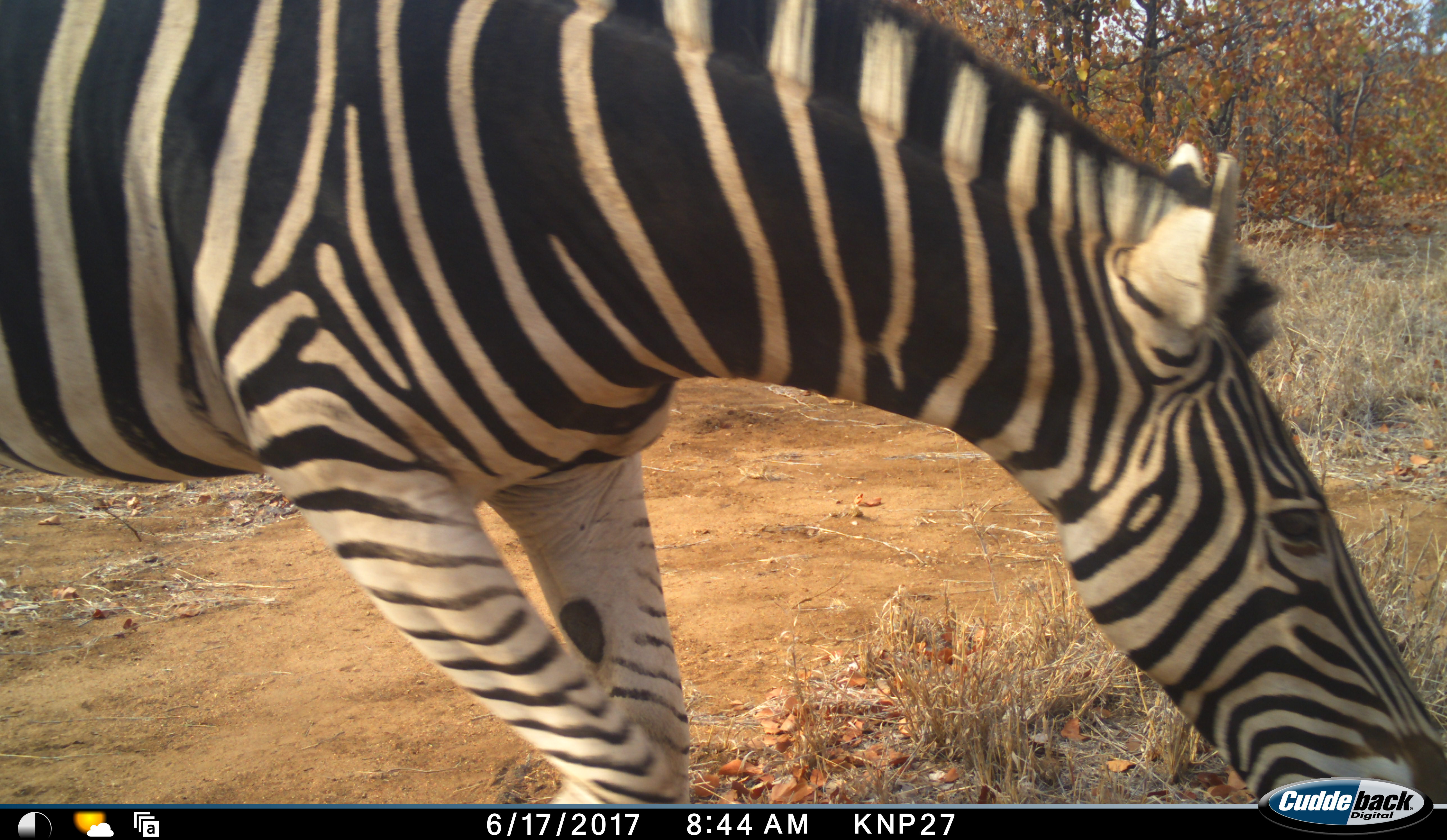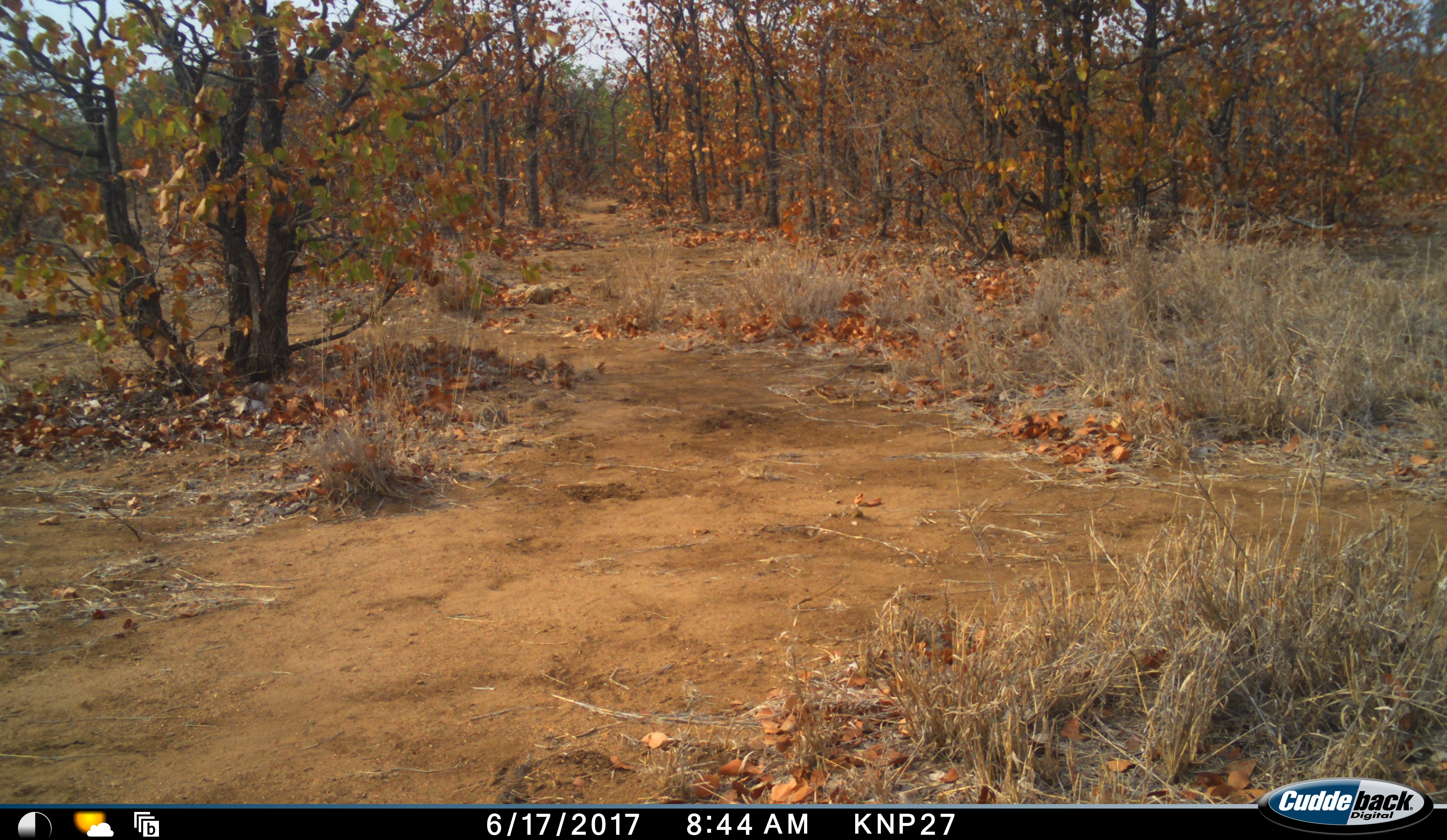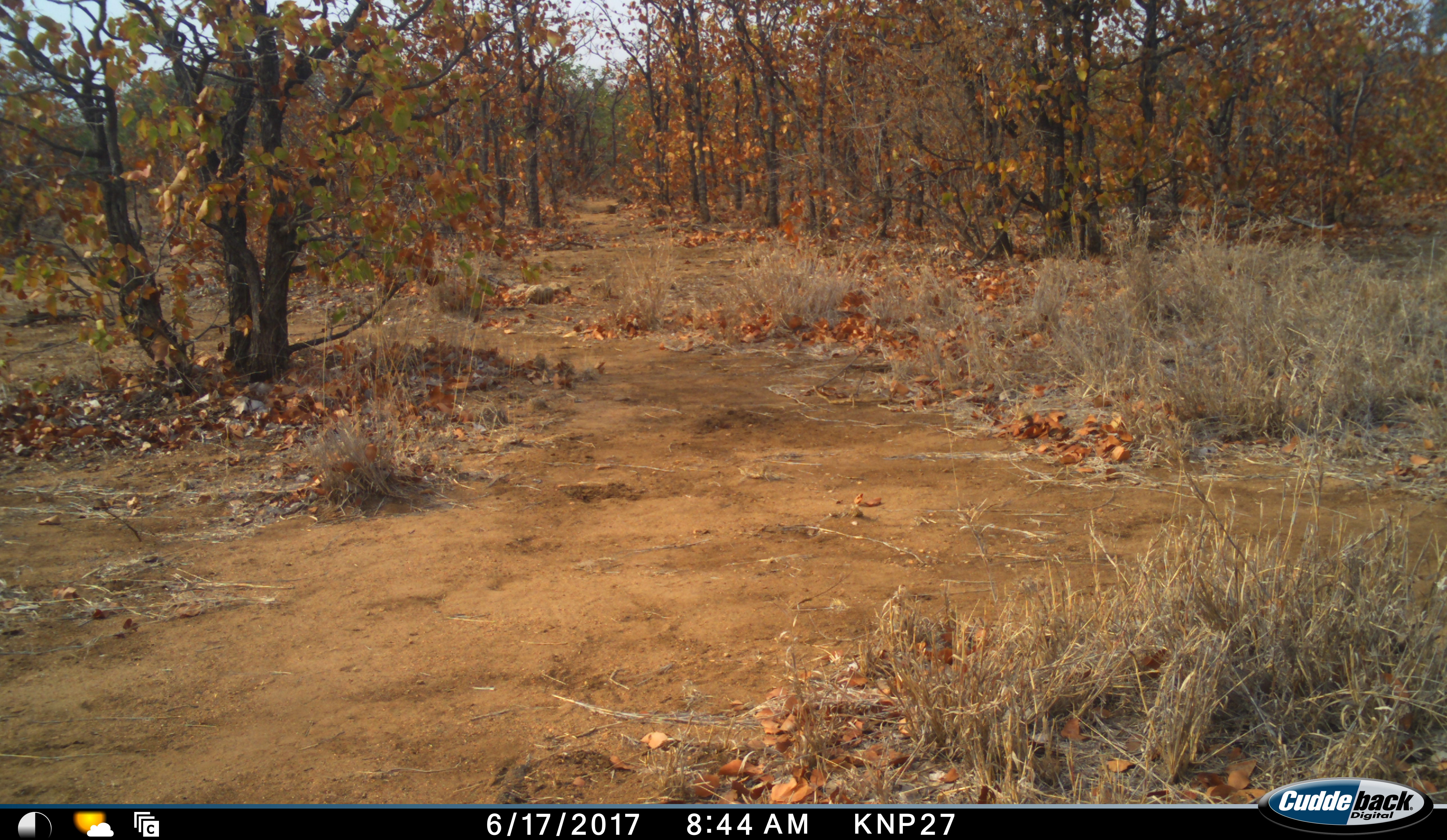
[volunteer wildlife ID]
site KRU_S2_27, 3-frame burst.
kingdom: Animalia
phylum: Chordata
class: Mammalia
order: Perissodactyla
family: Equidae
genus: Equus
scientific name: Equus quagga burchellii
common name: burchell's zebra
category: zebraburchells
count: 1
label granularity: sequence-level